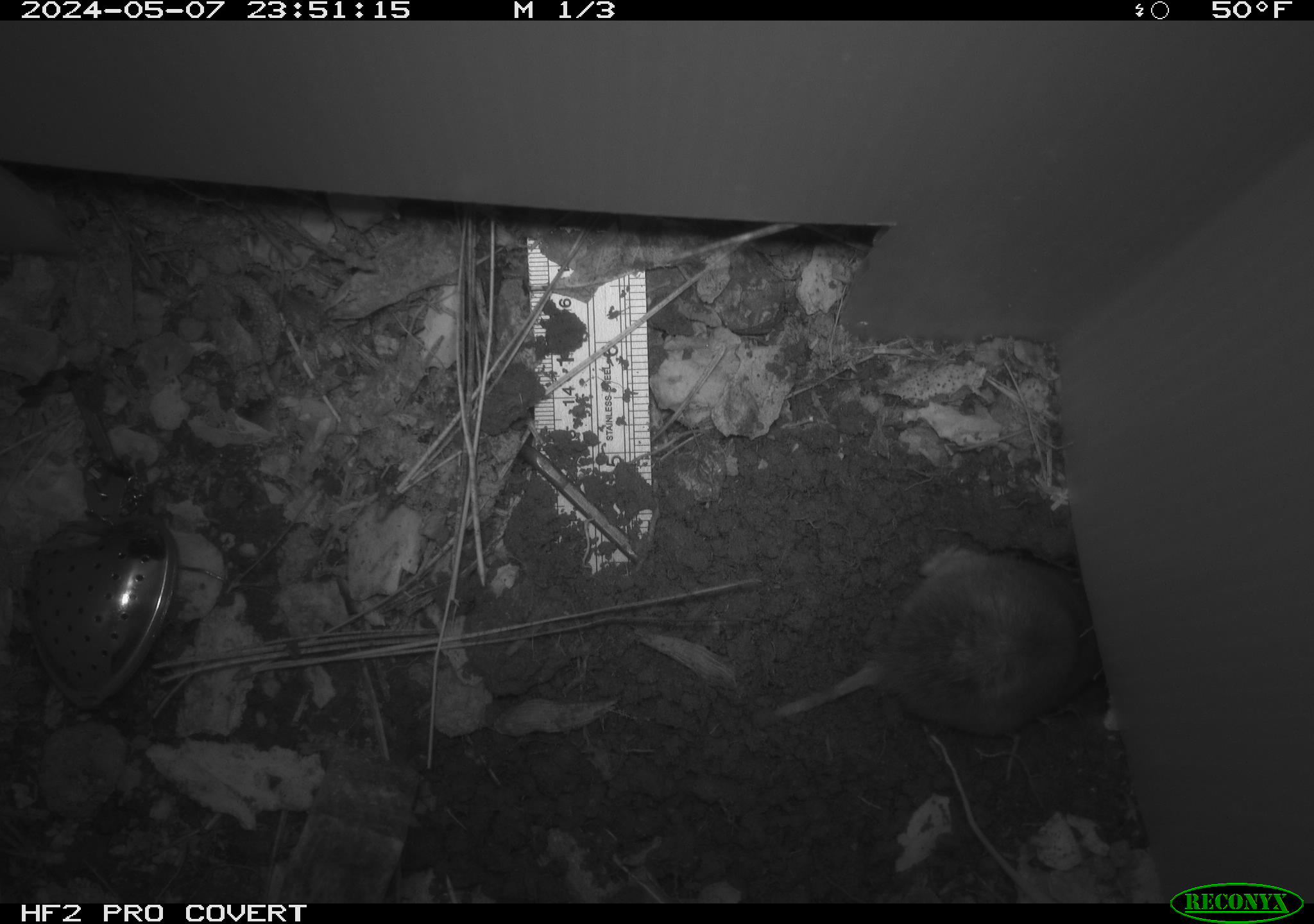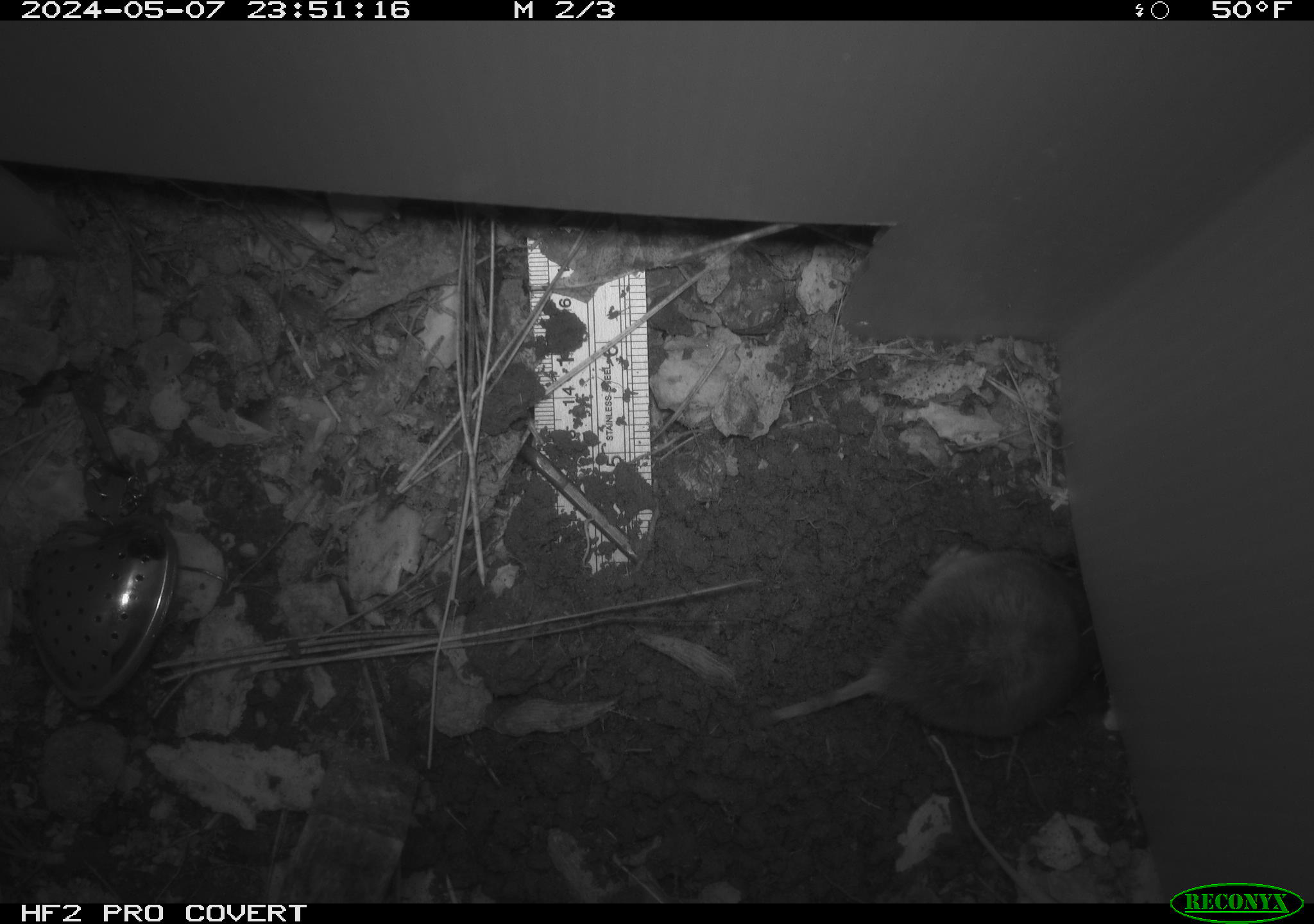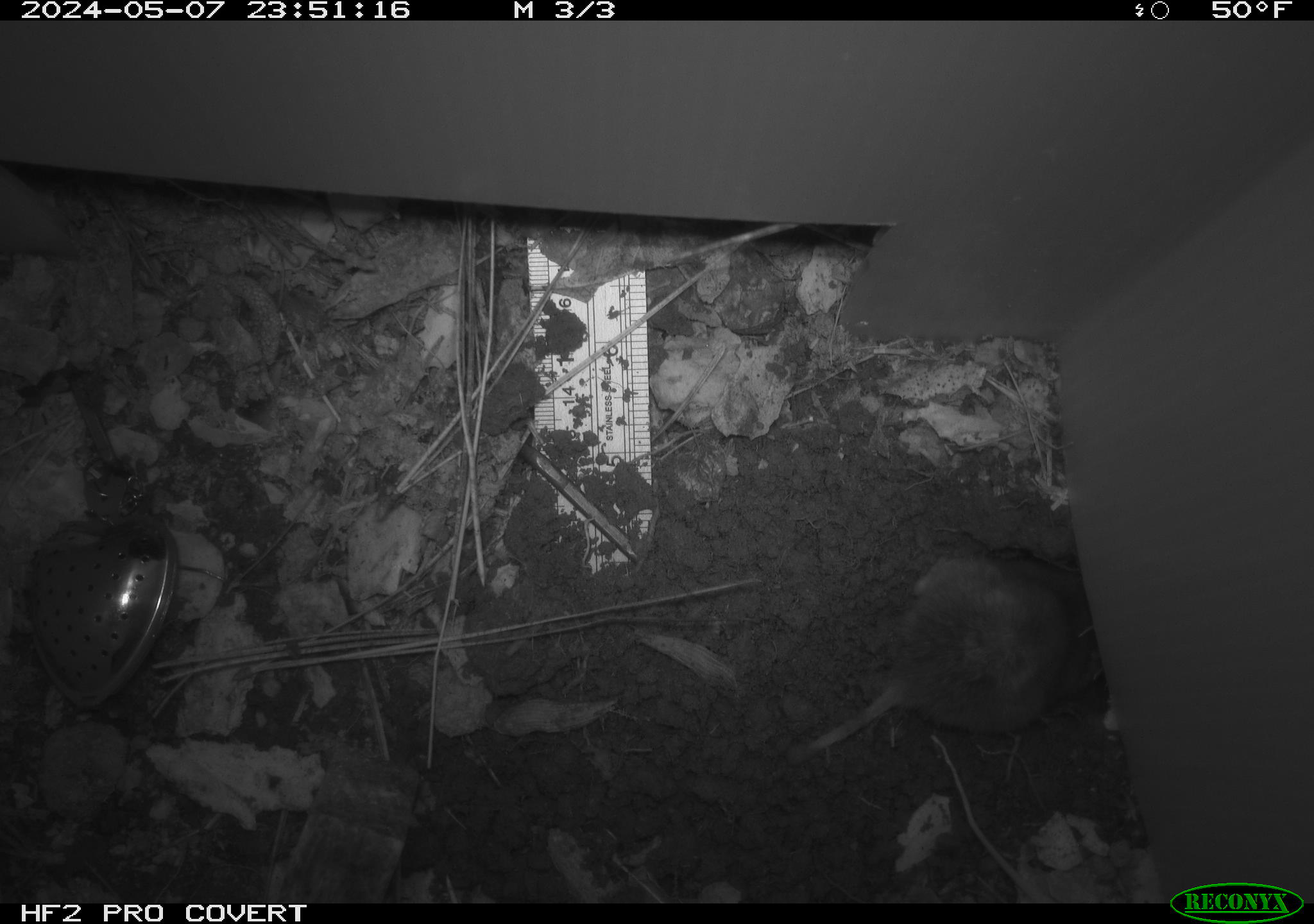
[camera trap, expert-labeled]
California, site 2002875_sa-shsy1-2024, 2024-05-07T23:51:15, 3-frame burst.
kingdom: Animalia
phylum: Chordata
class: Mammalia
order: Rodentia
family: Geomyidae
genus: Thomomys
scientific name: Thomomys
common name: smooth-toothed pocket gophers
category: thomomys species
Thomomys species (smooth-toothed pocket gophers) (Thomomys).